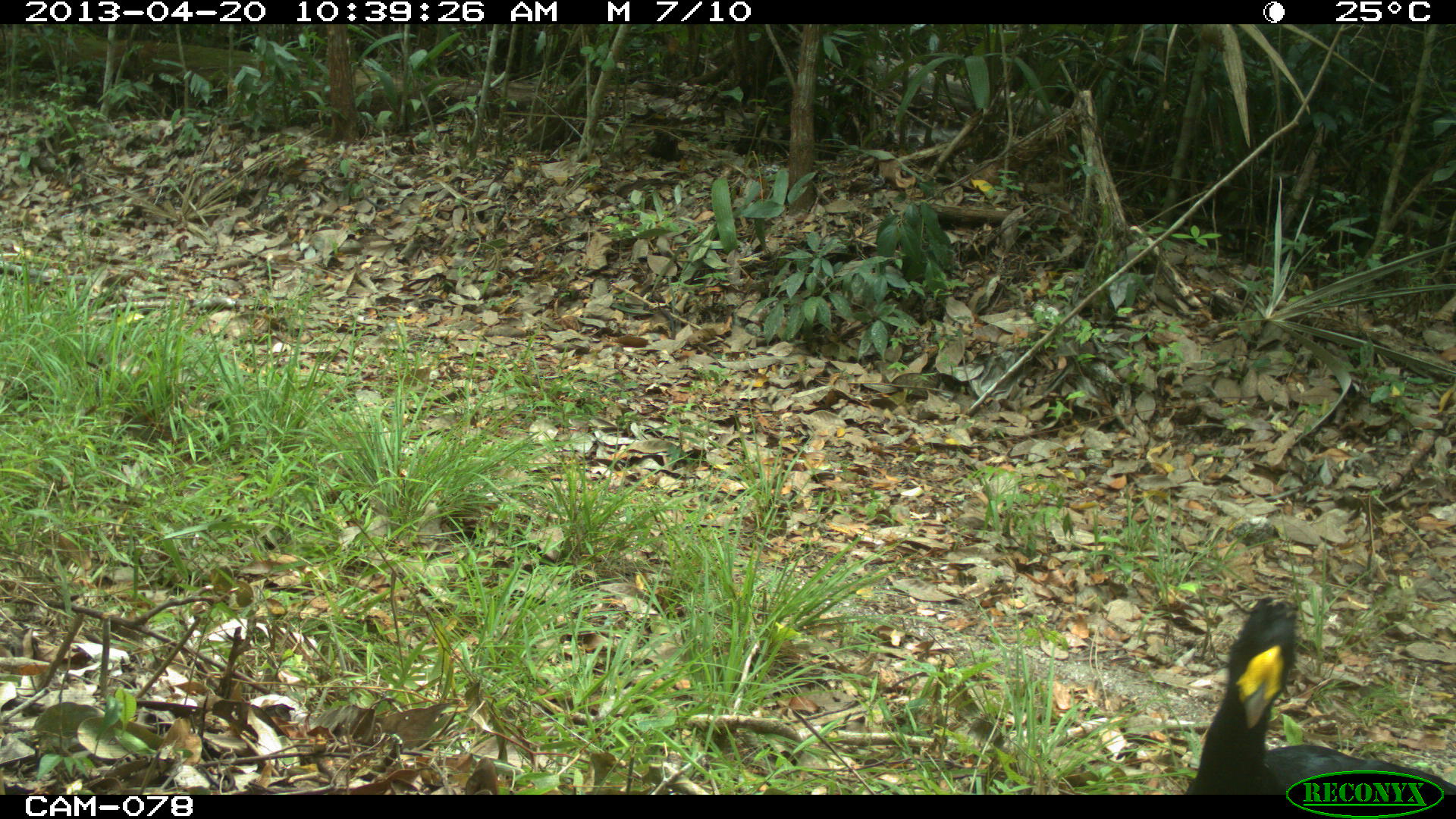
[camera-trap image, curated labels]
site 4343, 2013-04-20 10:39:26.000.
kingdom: Animalia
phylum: Chordata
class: Aves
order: Galliformes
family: Cracidae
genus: Crax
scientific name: Crax rubra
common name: great curassow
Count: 2.